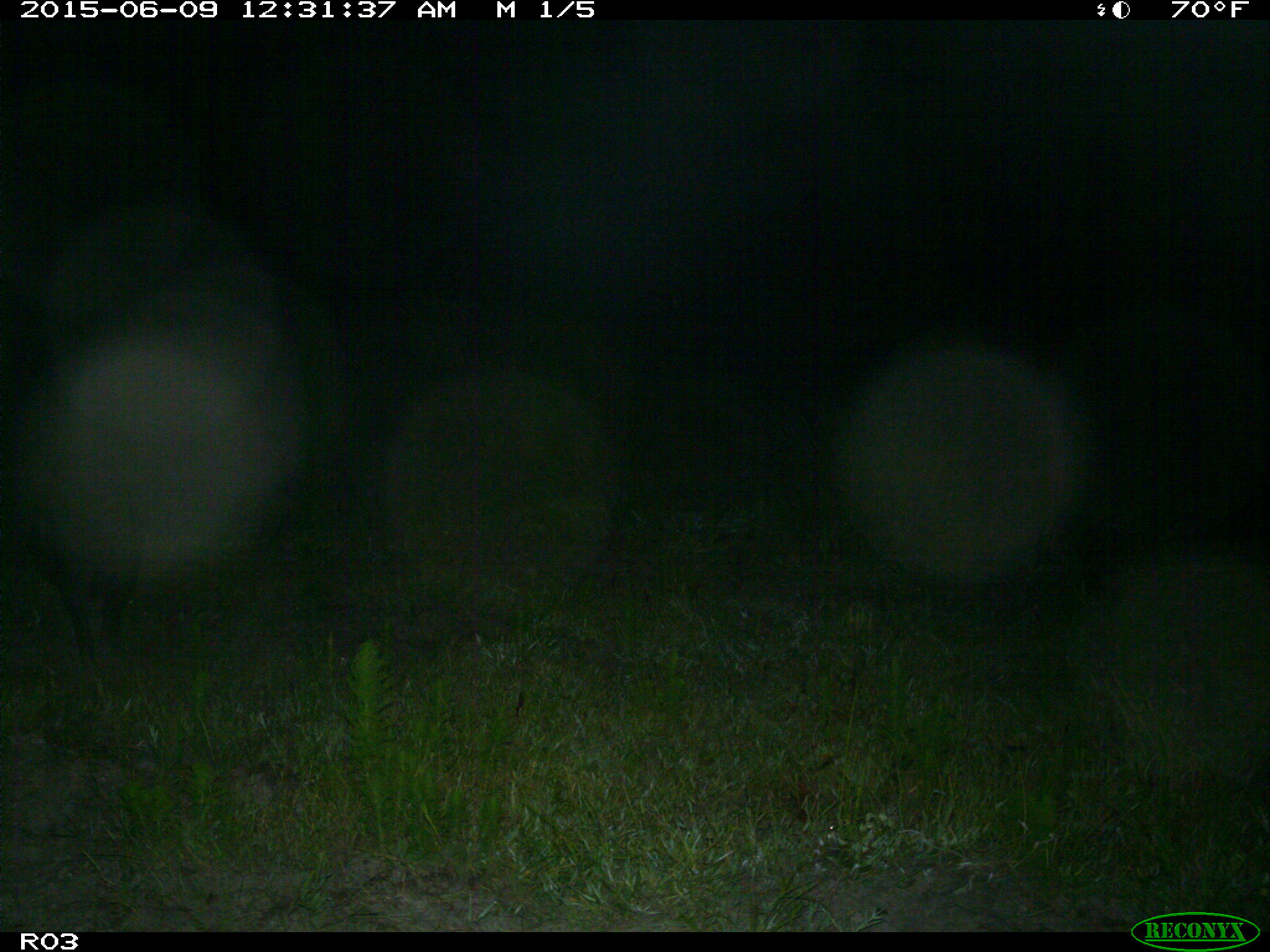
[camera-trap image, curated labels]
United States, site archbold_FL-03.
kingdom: Animalia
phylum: Chordata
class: Mammalia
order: Artiodactyla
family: Suidae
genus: Sus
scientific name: Sus scrofa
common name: wild boar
Sus scrofa (wild boar).